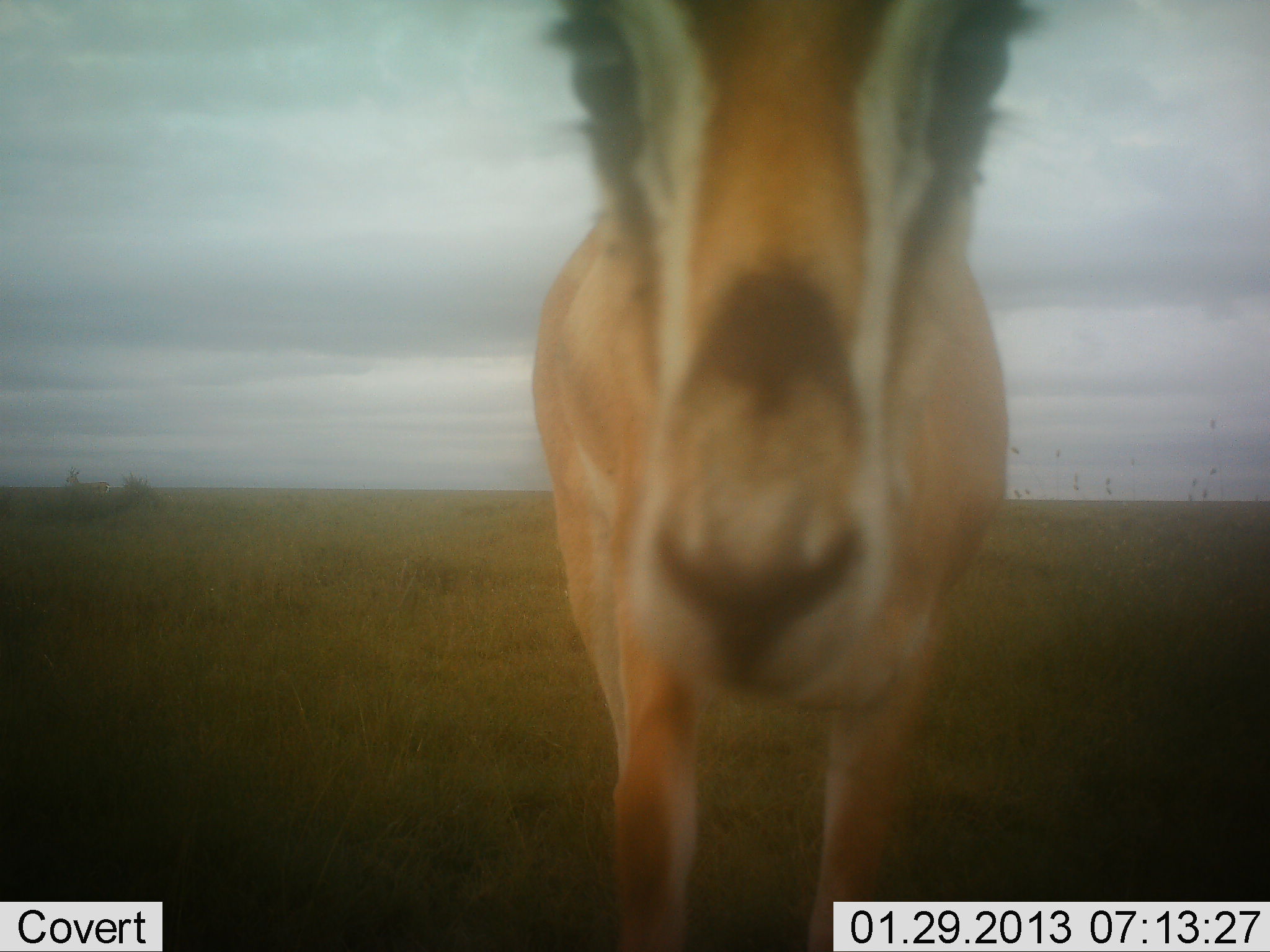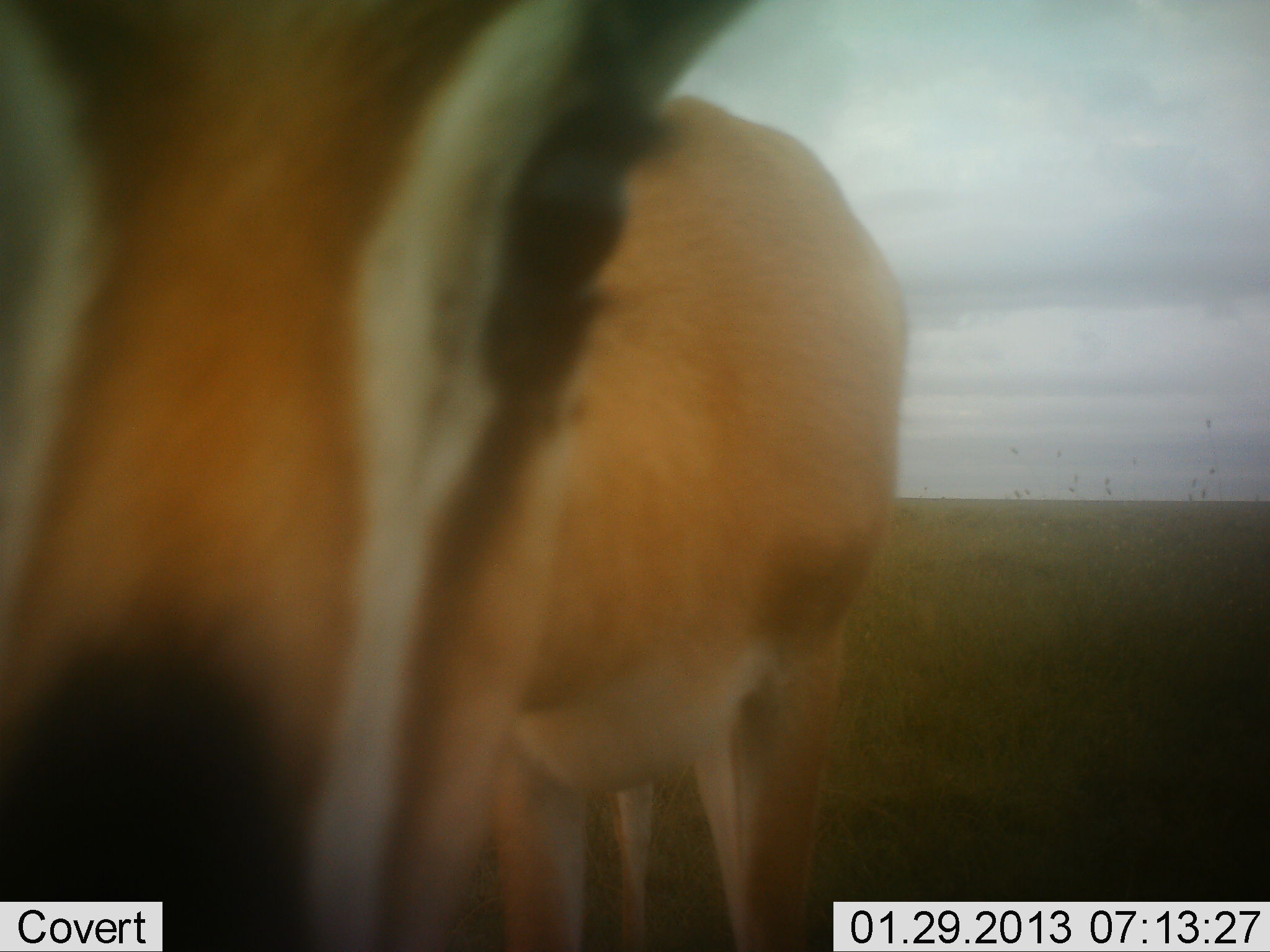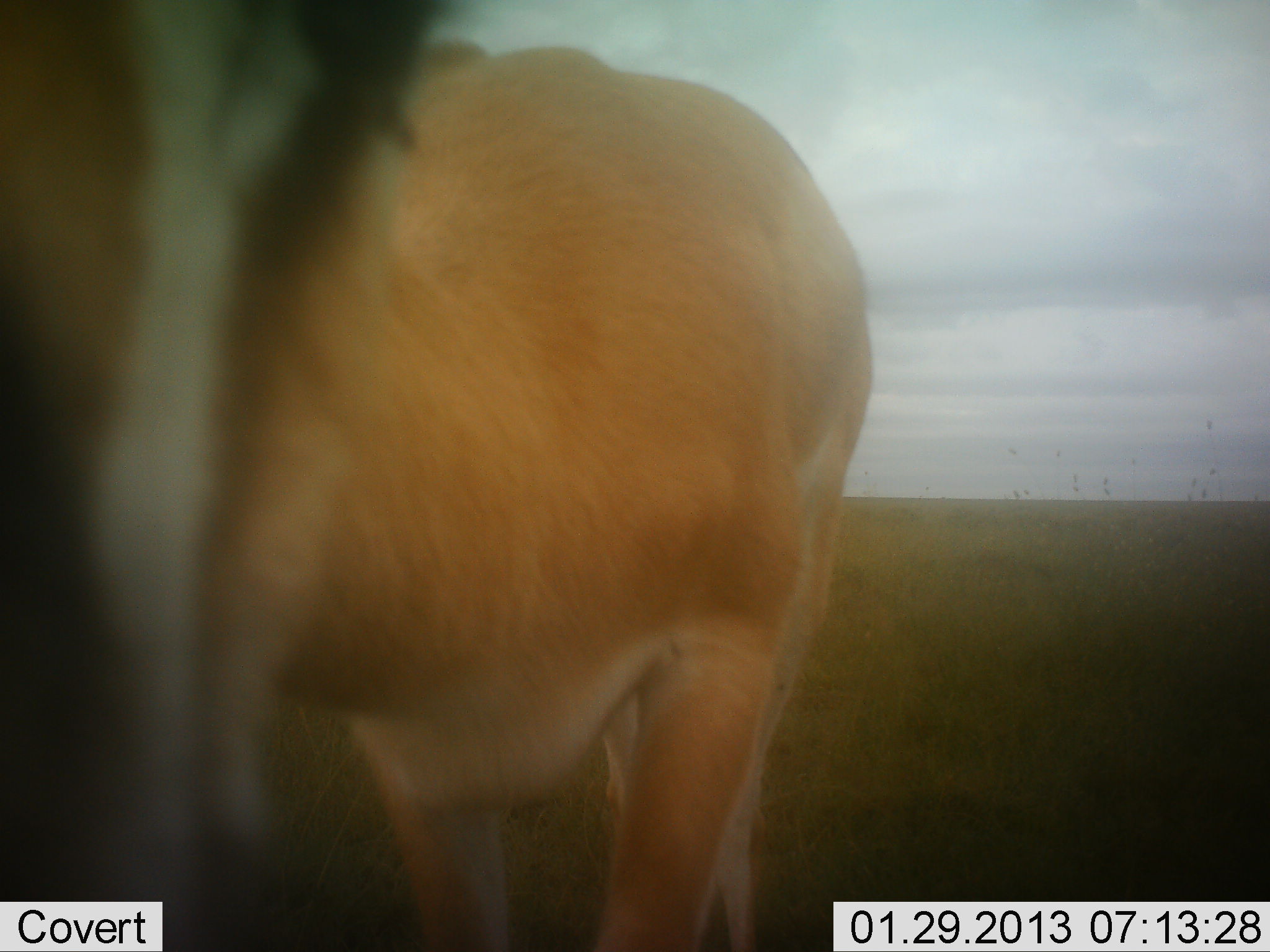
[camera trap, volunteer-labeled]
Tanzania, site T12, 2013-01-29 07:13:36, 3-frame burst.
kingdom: Animalia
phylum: Chordata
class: Mammalia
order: Artiodactyla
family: Bovidae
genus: Nanger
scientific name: Nanger granti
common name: grant's gazelle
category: gazellegrants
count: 1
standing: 50%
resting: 0%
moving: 21%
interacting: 29%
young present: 0%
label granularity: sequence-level